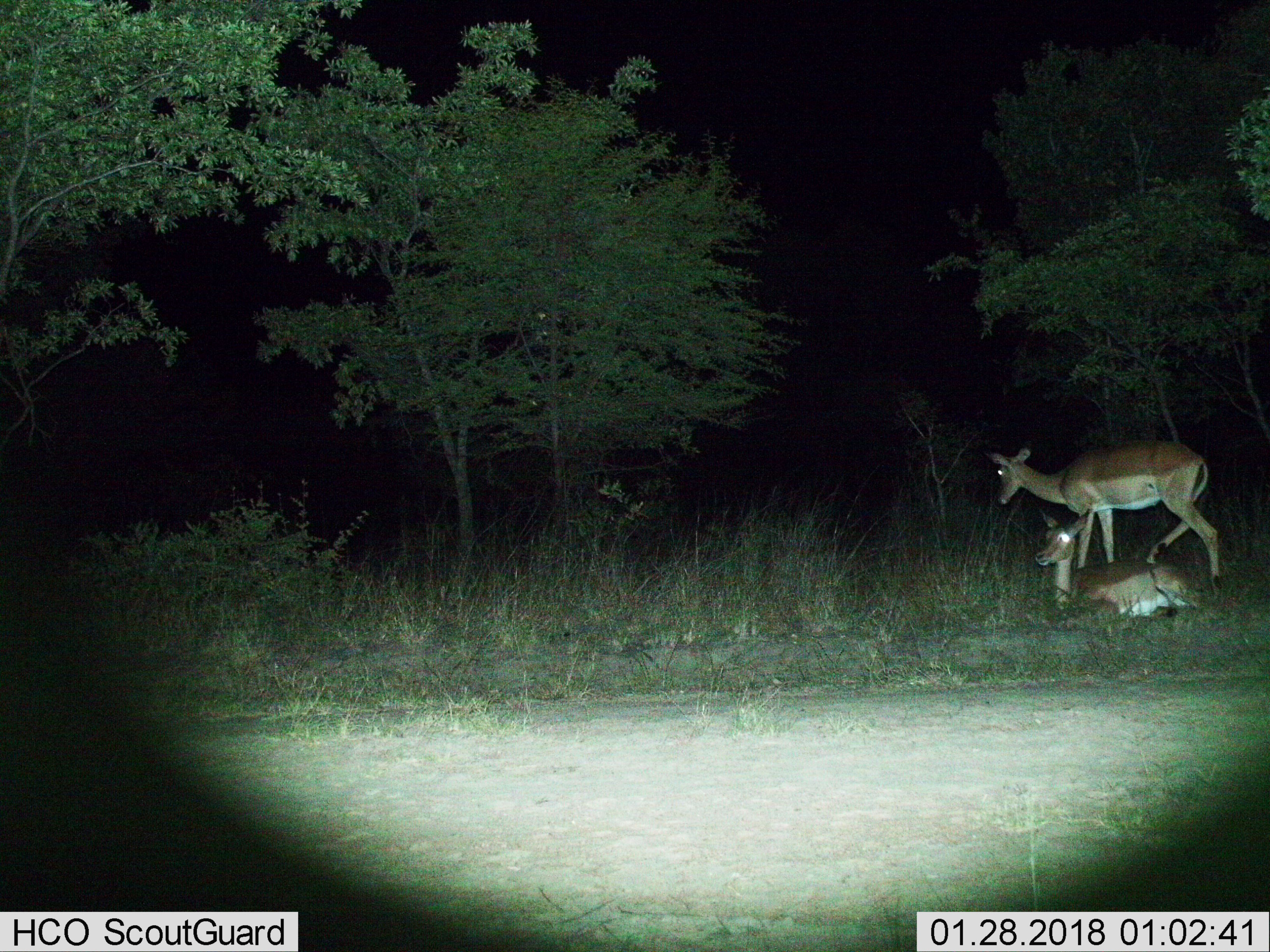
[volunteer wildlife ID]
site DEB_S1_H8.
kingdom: Animalia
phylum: Chordata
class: Mammalia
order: Artiodactyla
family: Bovidae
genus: Aepyceros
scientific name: Aepyceros melampus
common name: impala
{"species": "impala (Aepyceros melampus)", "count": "2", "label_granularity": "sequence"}